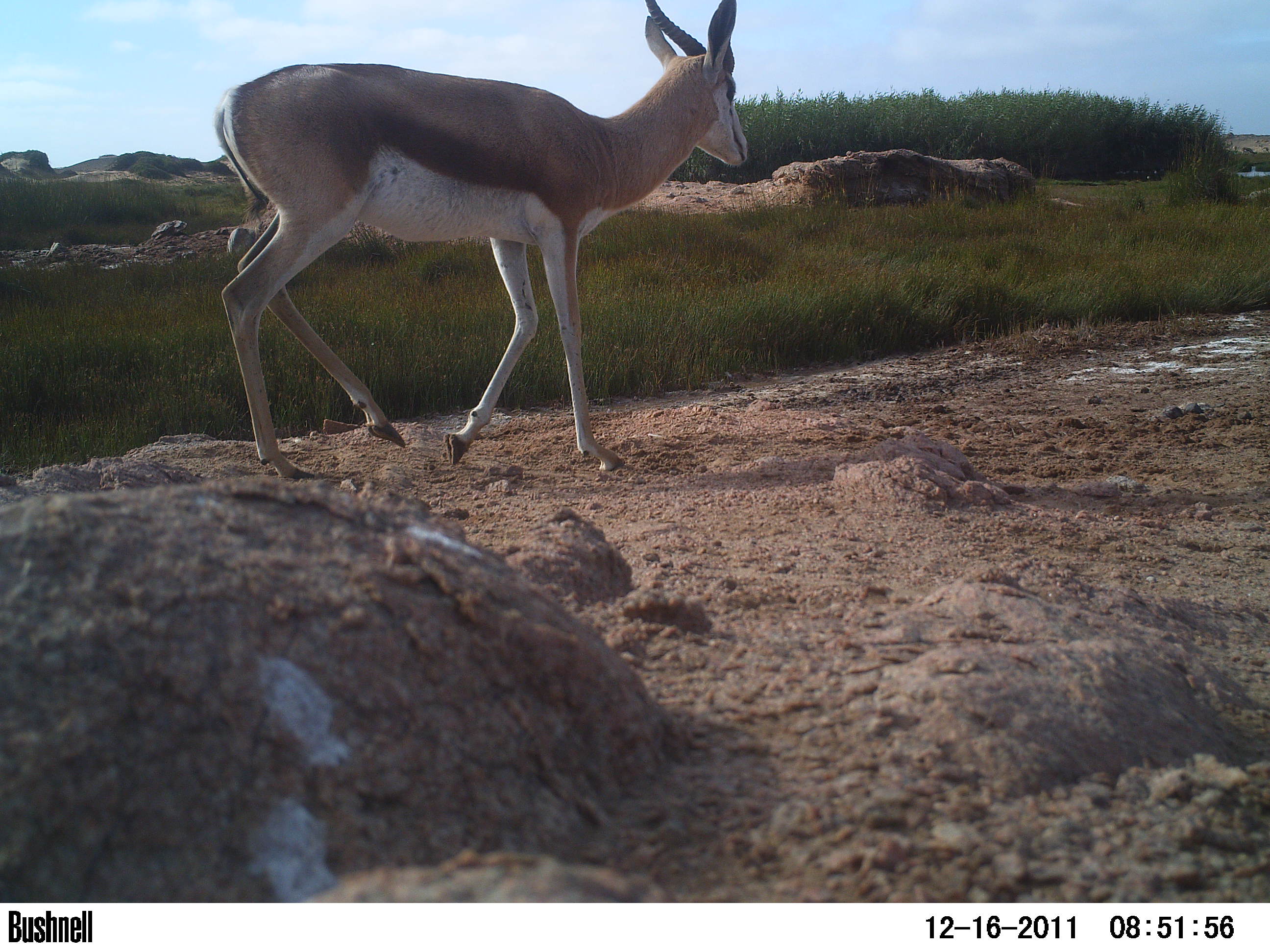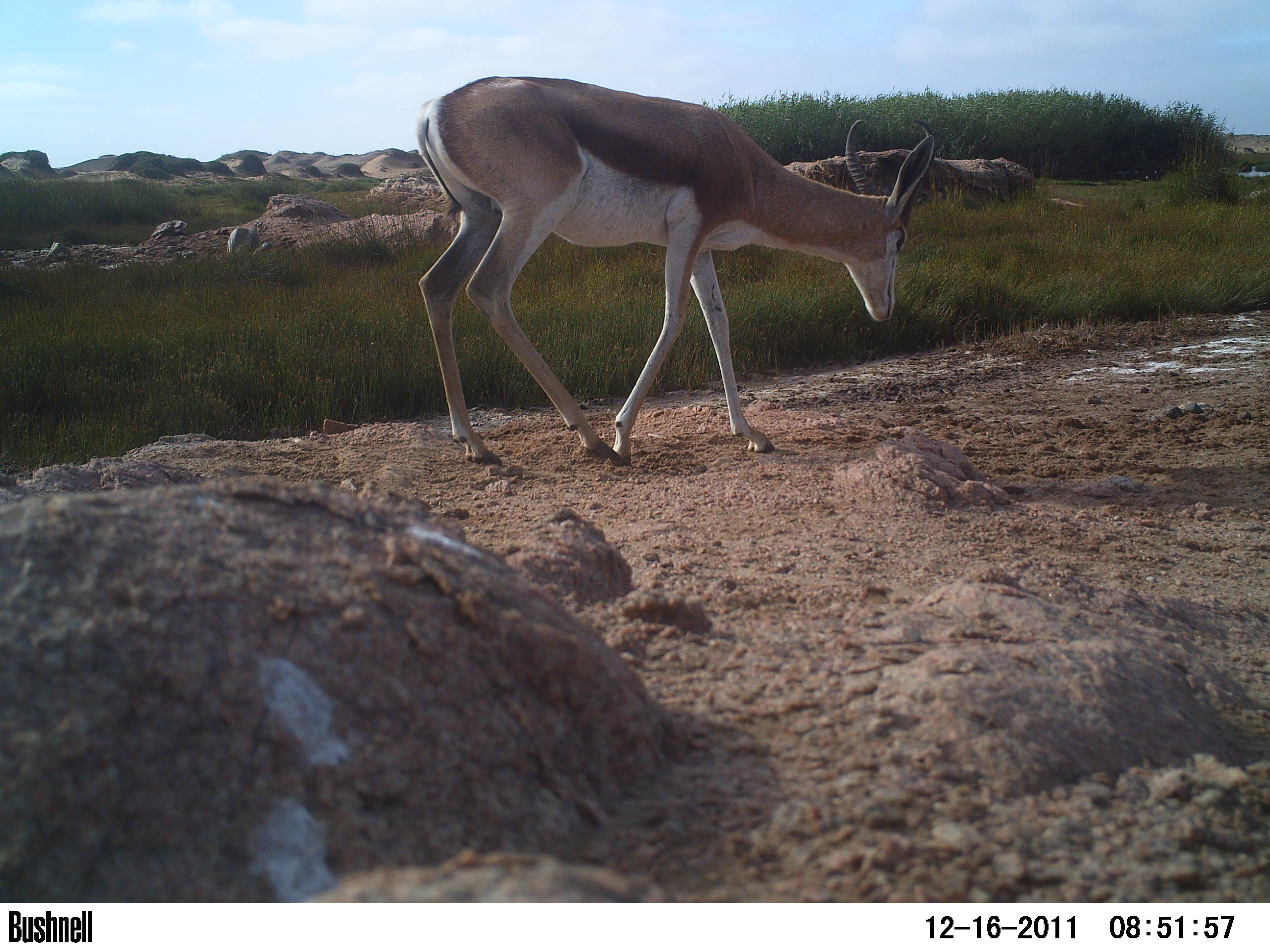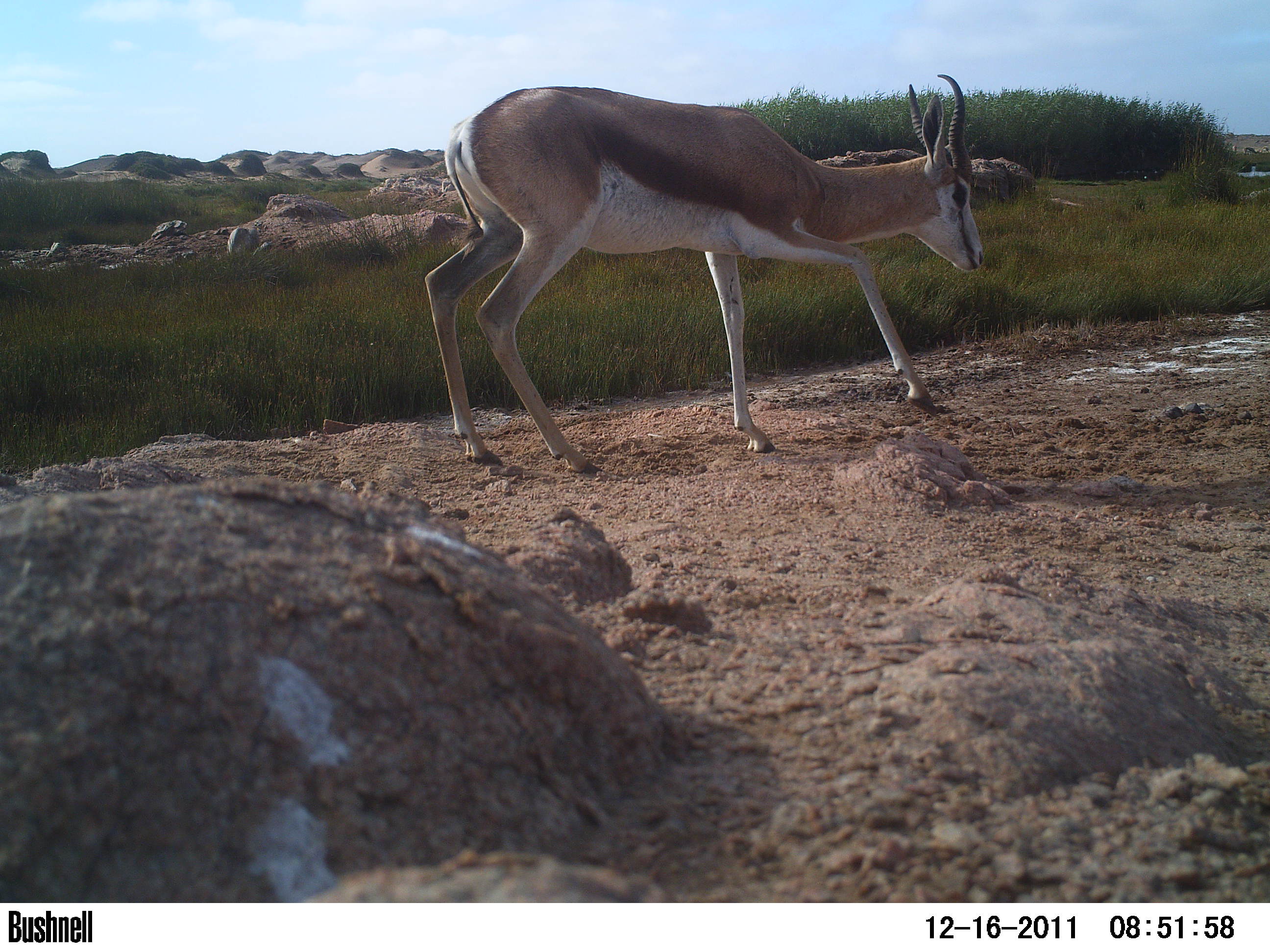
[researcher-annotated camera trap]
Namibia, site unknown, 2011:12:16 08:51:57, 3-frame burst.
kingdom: Animalia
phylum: Chordata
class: Mammalia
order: Artiodactyla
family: Bovidae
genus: Antidorcas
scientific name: Antidorcas marsupialis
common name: springbok